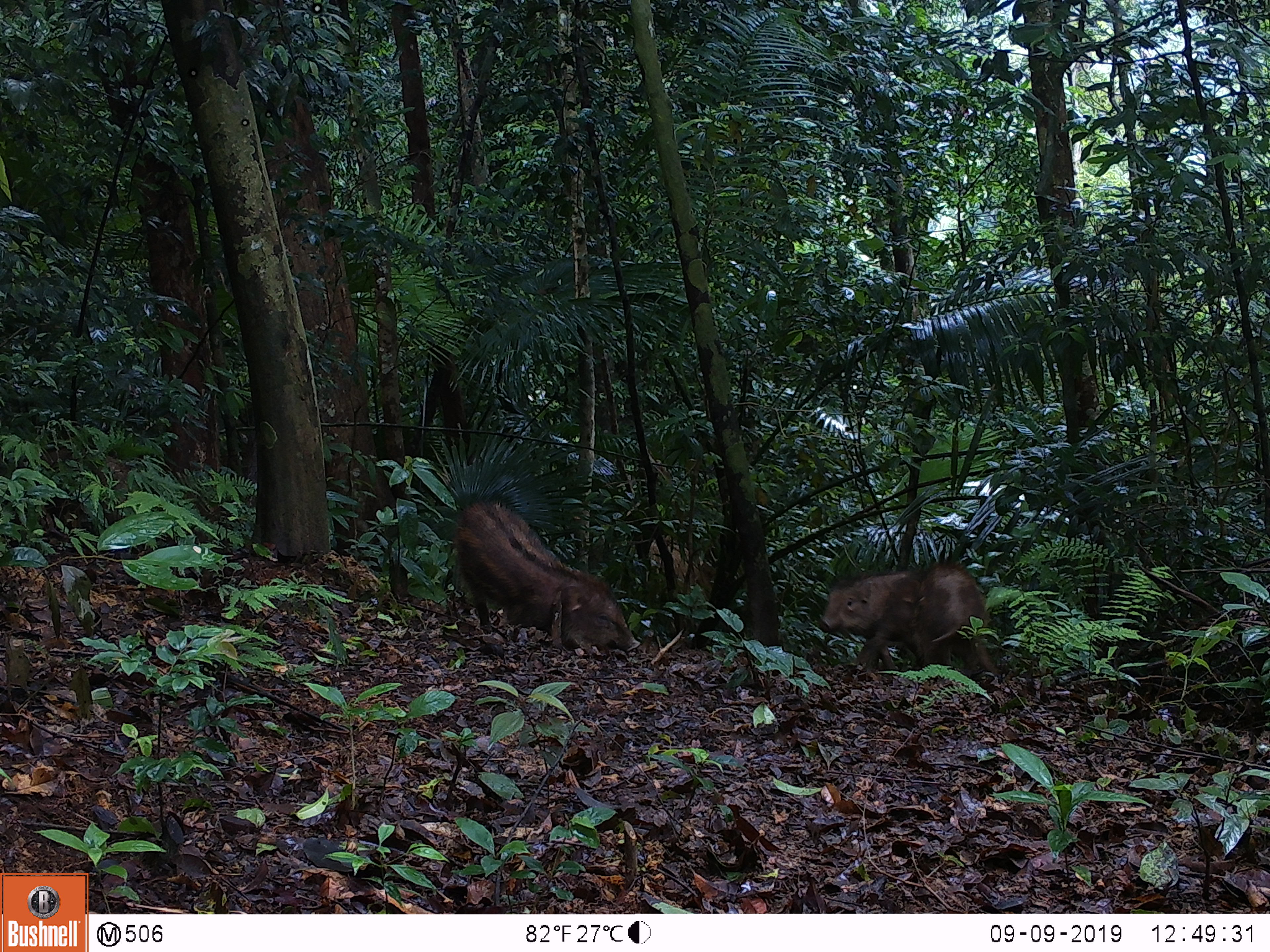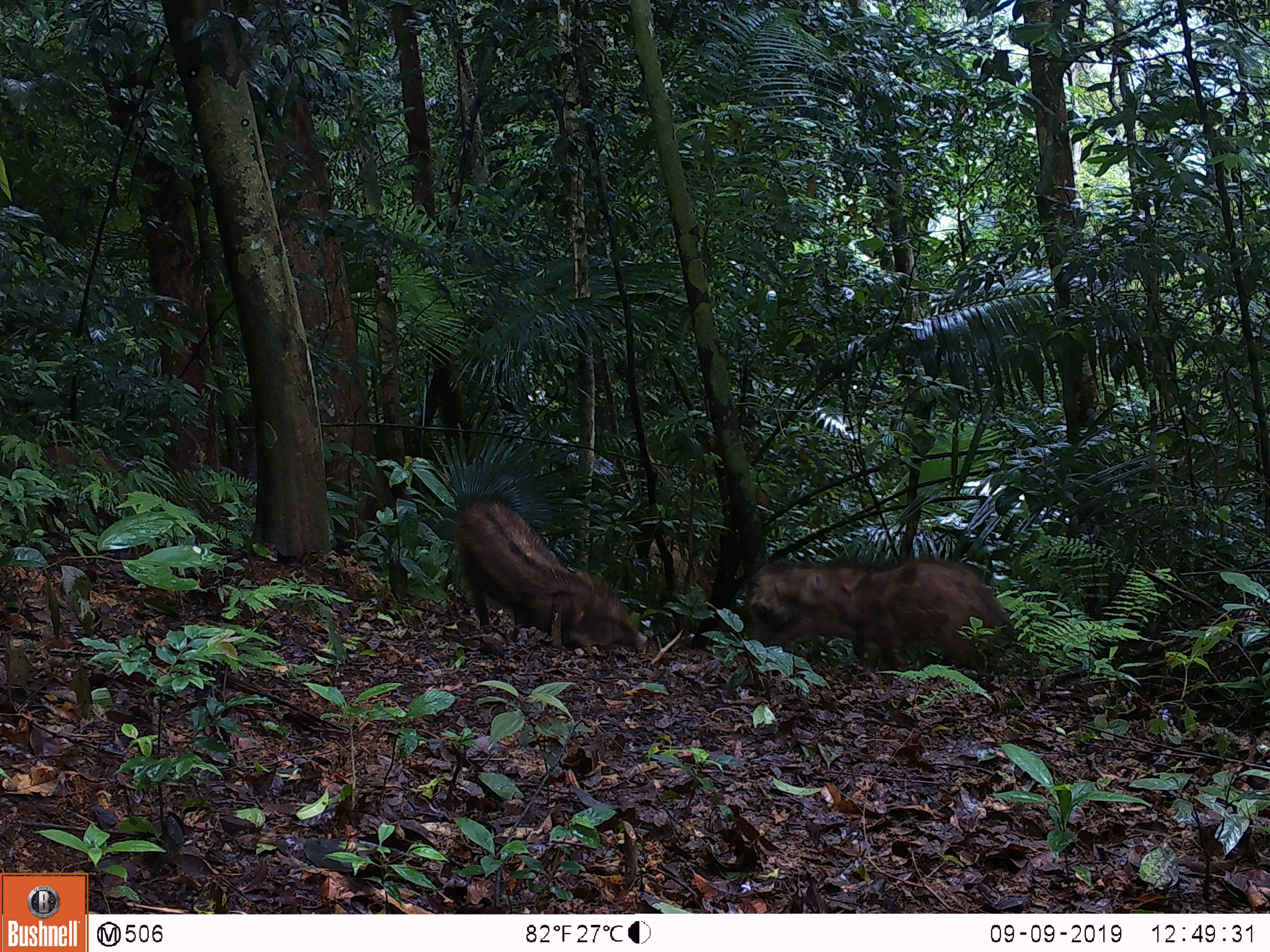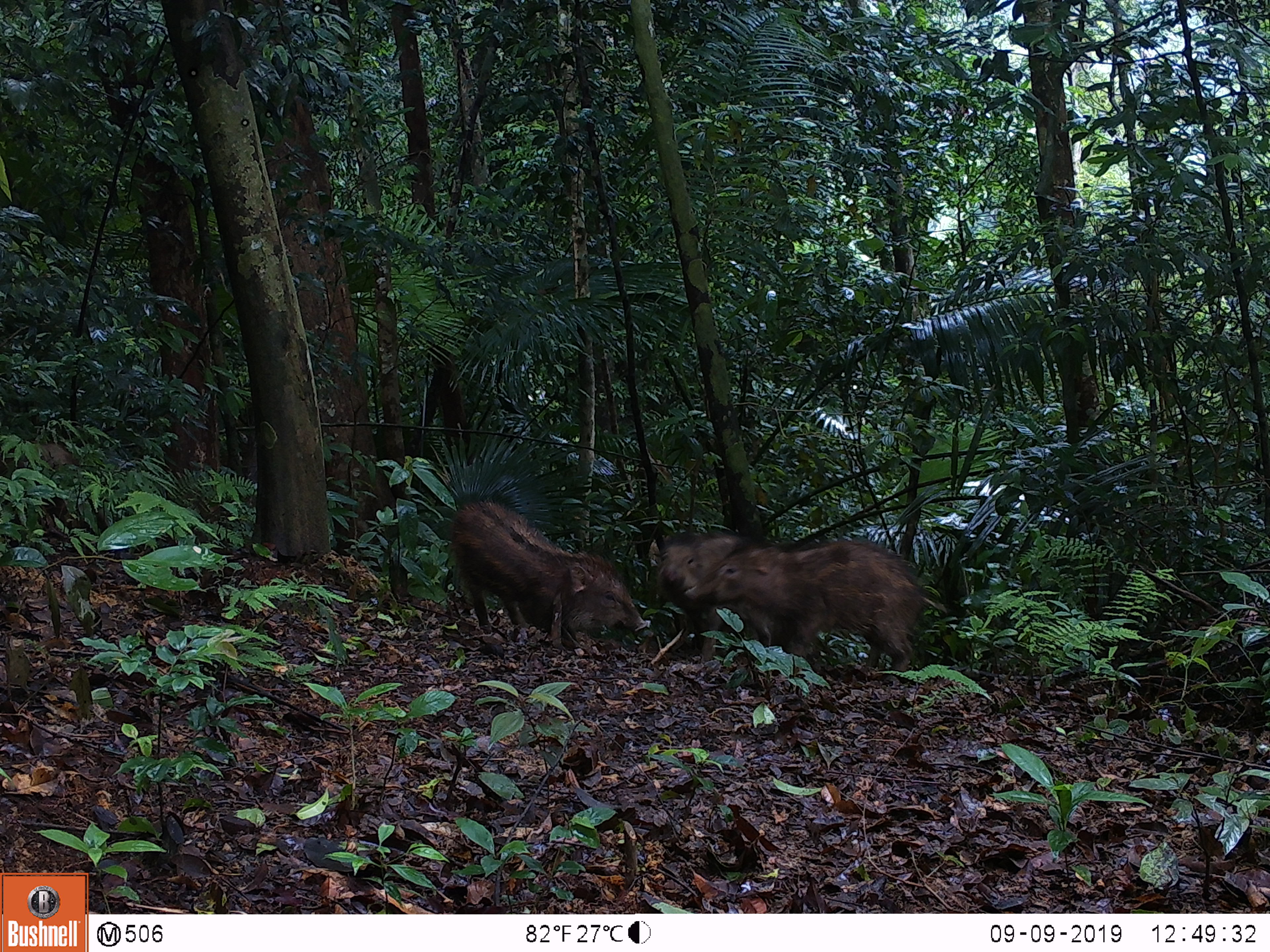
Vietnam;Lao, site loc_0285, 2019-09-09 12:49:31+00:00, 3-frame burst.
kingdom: Animalia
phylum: Chordata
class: Mammalia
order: Artiodactyla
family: Suidae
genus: Sus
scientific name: Sus scrofa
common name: eurasian wild pig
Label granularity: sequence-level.